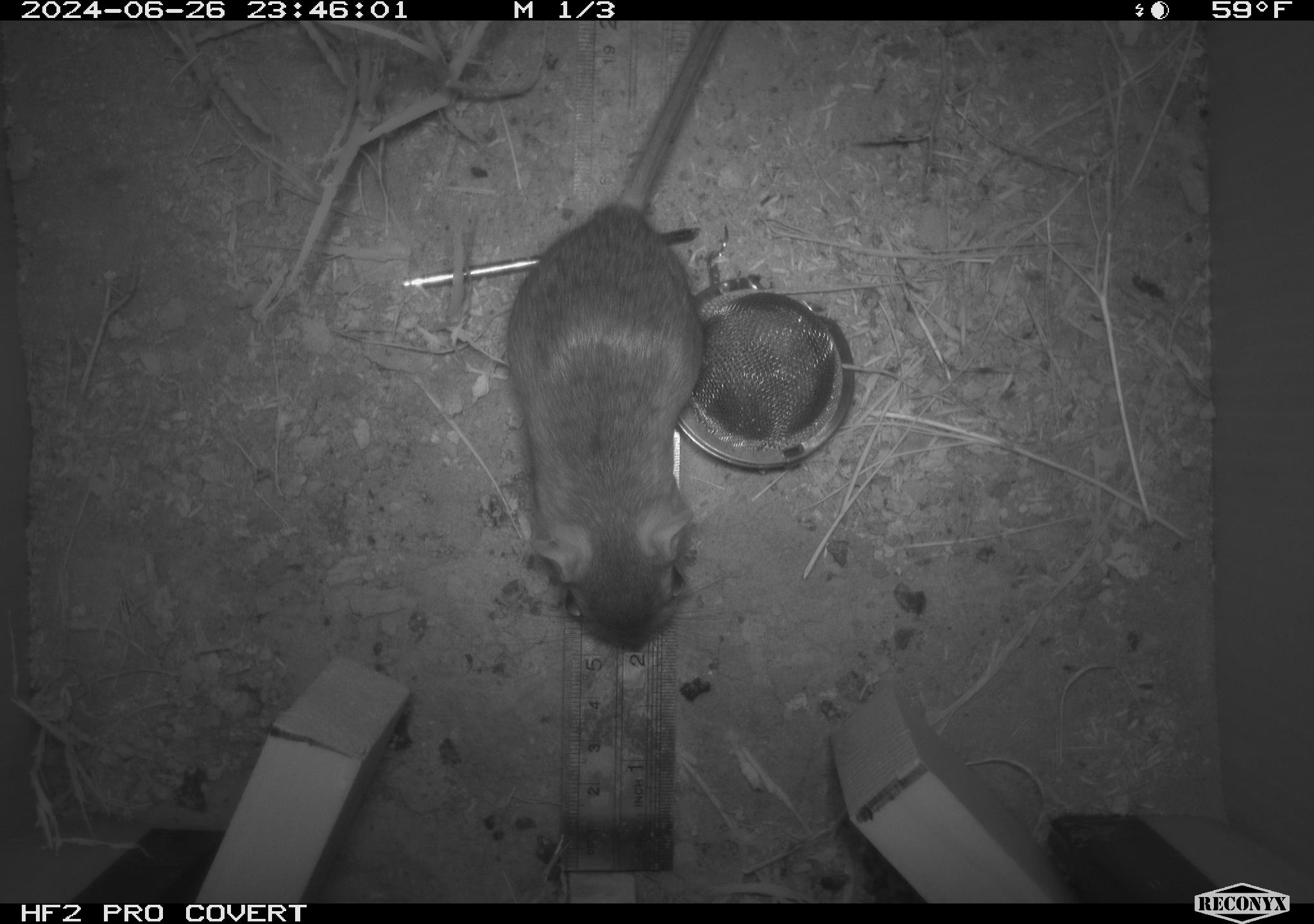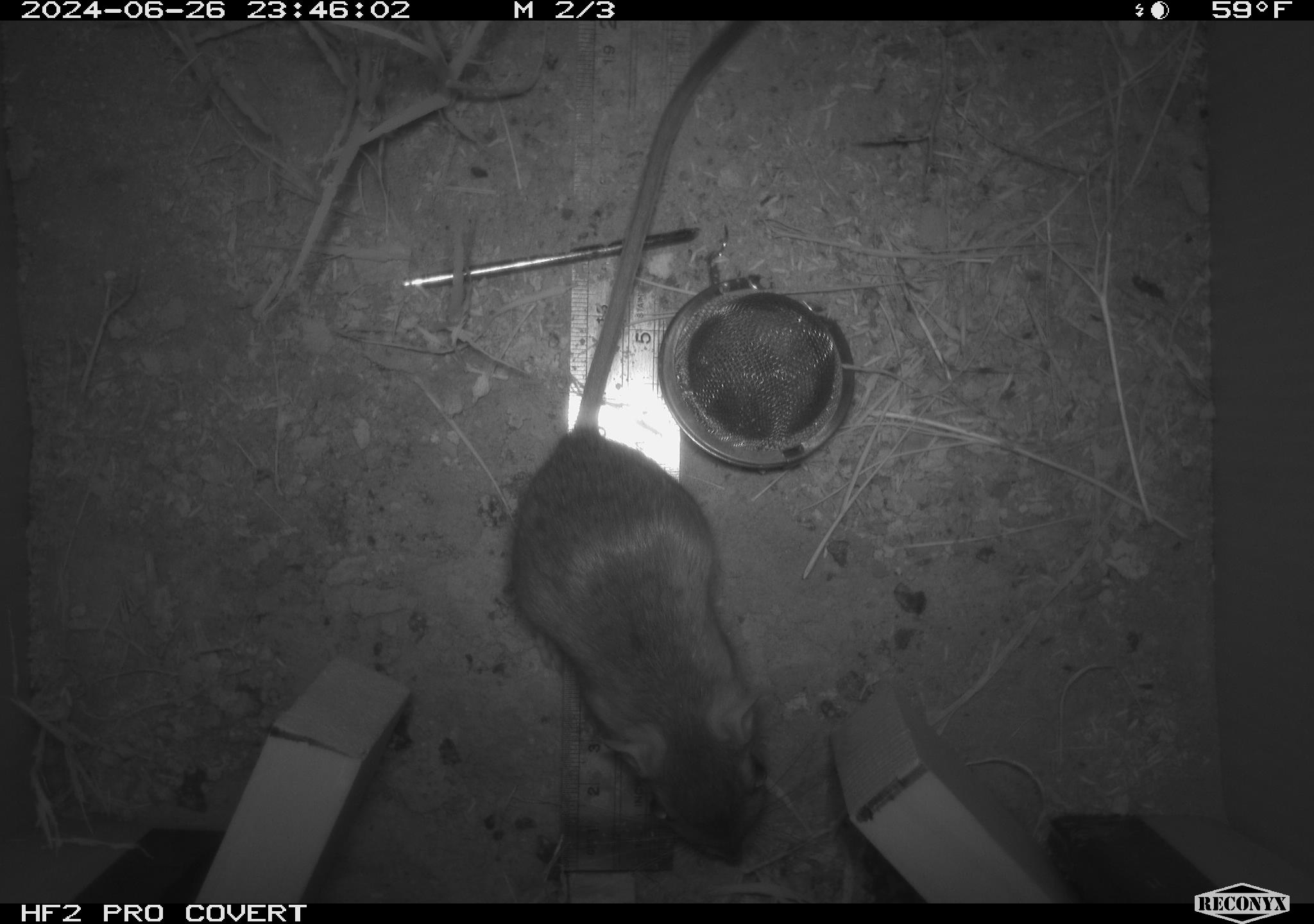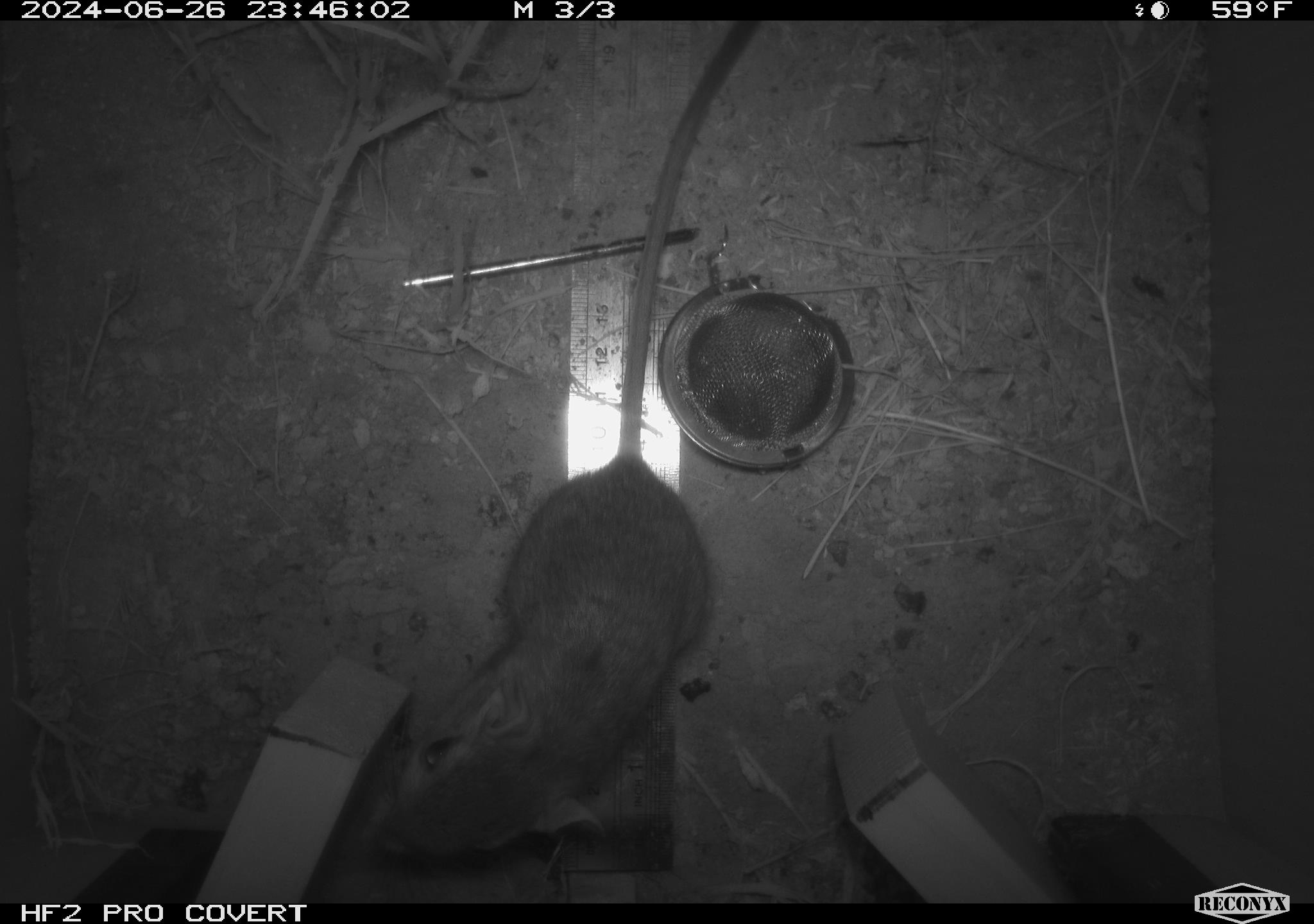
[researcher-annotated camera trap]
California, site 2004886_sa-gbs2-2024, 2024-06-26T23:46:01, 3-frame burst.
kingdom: Animalia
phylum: Chordata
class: Mammalia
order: Rodentia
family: Heteromyidae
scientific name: Heteromyidae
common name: kangaroo rats and pocket mice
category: heteromyidae family